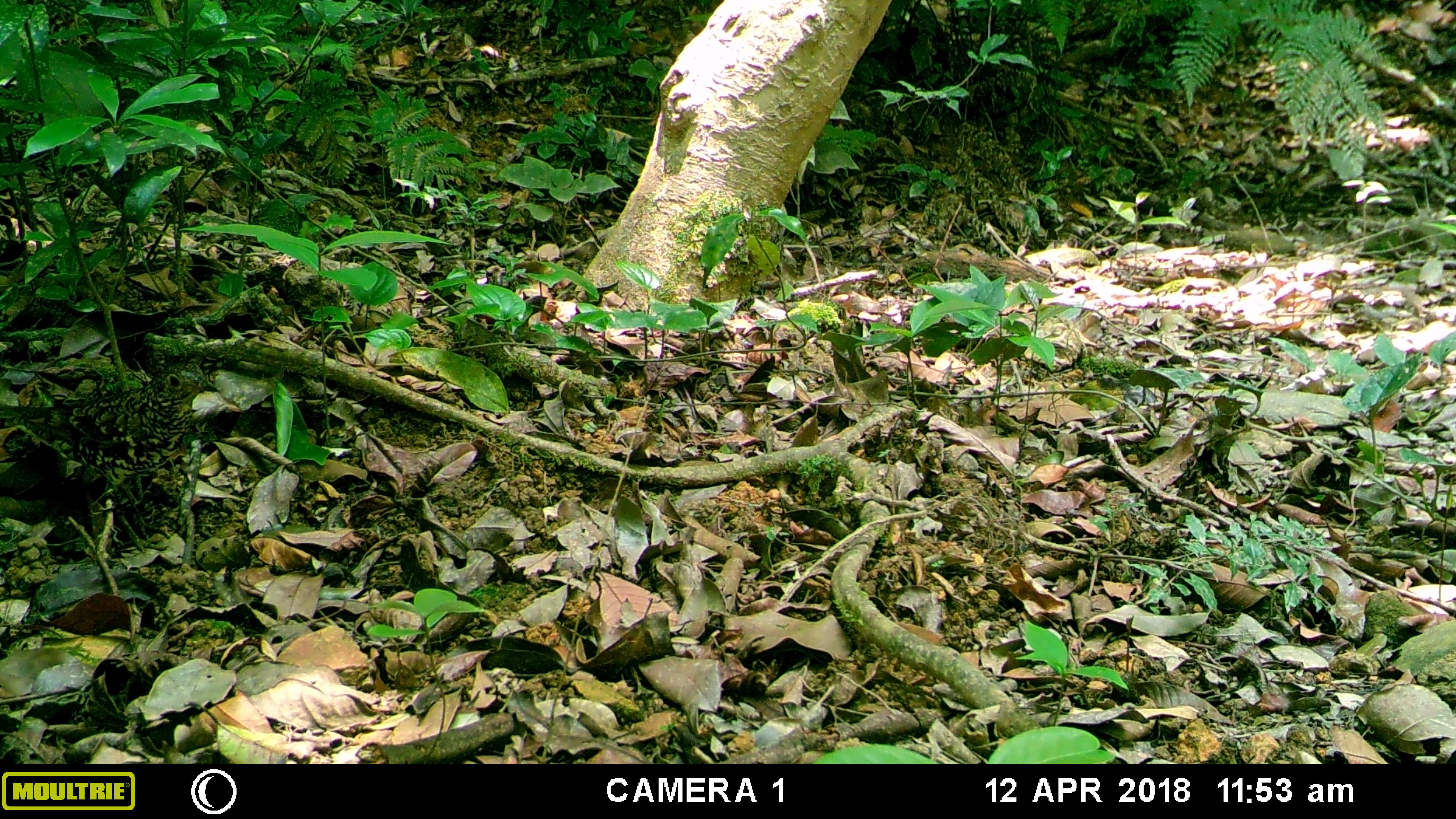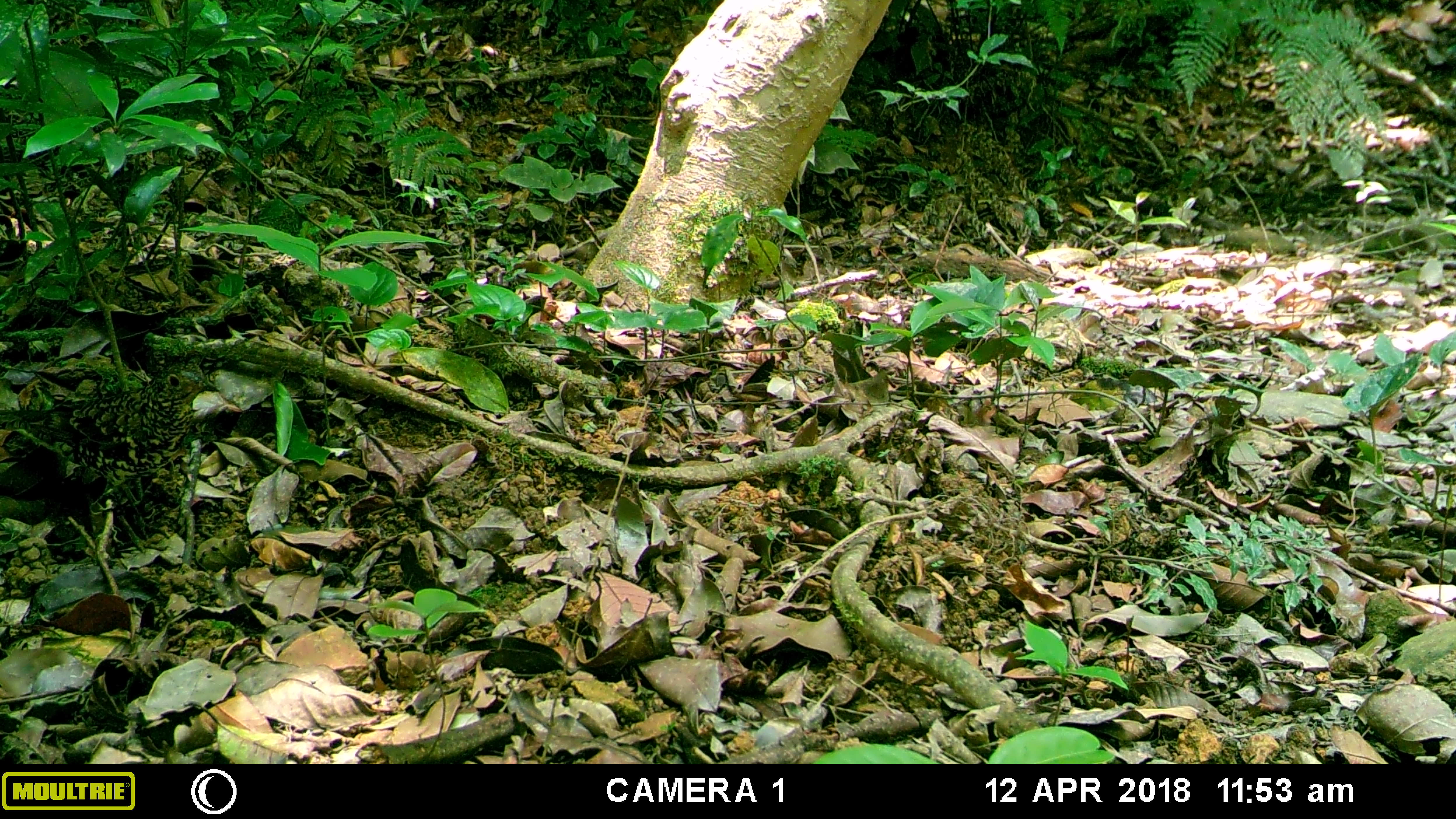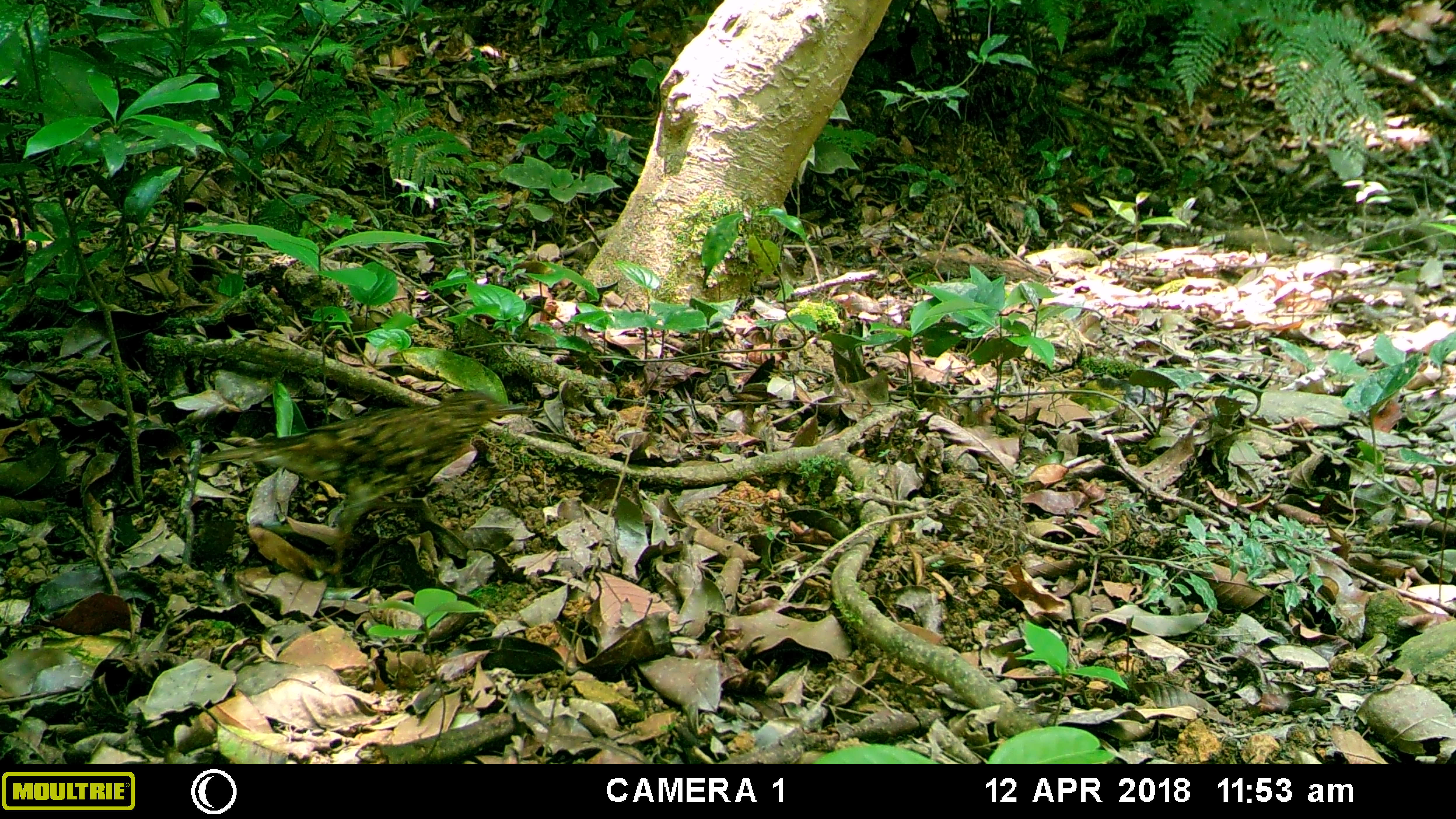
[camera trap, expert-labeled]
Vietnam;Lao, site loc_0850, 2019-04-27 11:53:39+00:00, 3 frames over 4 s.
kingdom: Animalia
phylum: Chordata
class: Aves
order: Passeriformes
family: Turdidae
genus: Zoothera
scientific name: Zoothera dauma dauma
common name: scaly thrush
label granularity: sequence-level